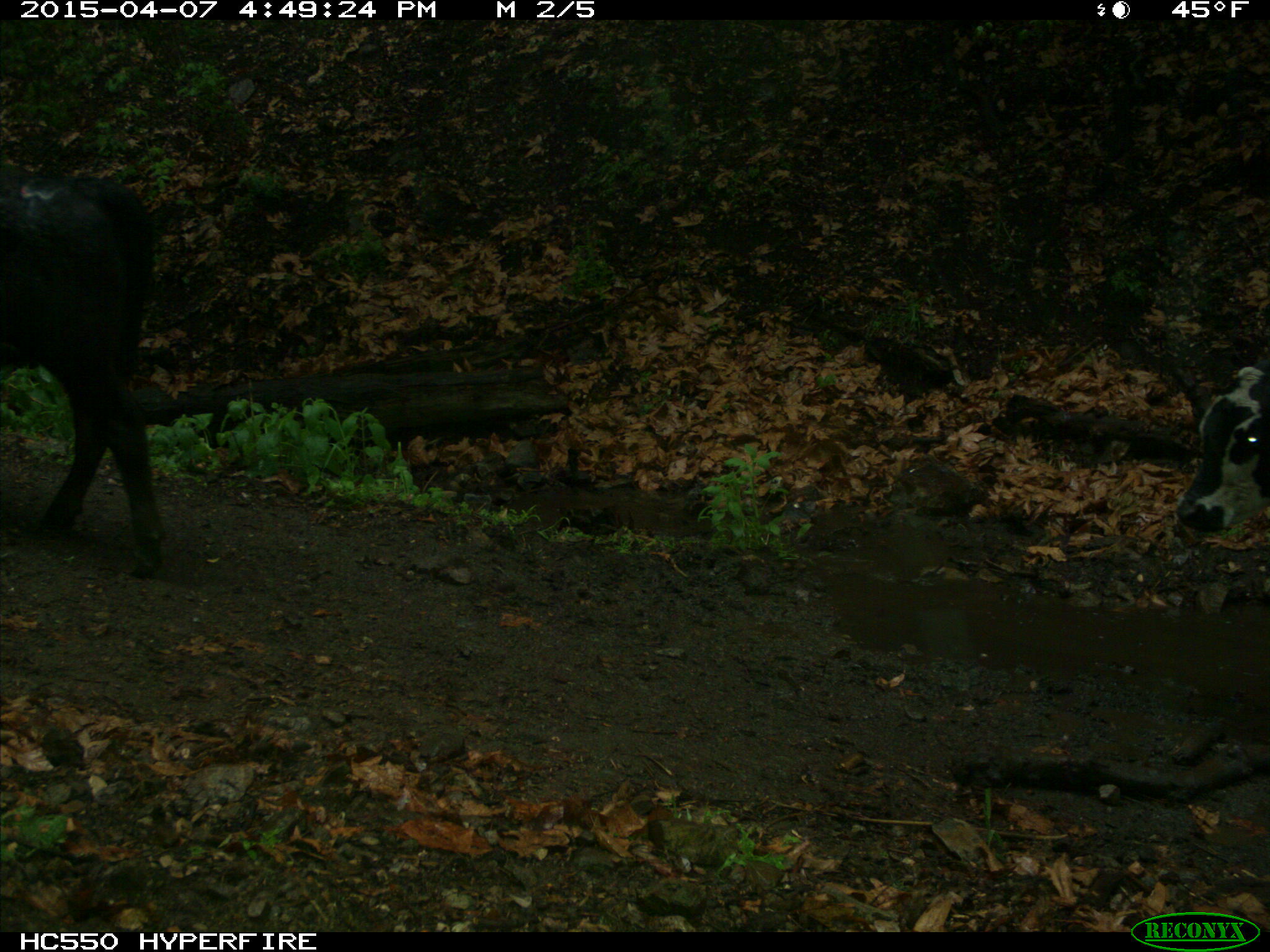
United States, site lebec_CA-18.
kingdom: Animalia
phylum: Chordata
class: Mammalia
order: Artiodactyla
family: Bovidae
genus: Bos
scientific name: Bos taurus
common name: domestic cow